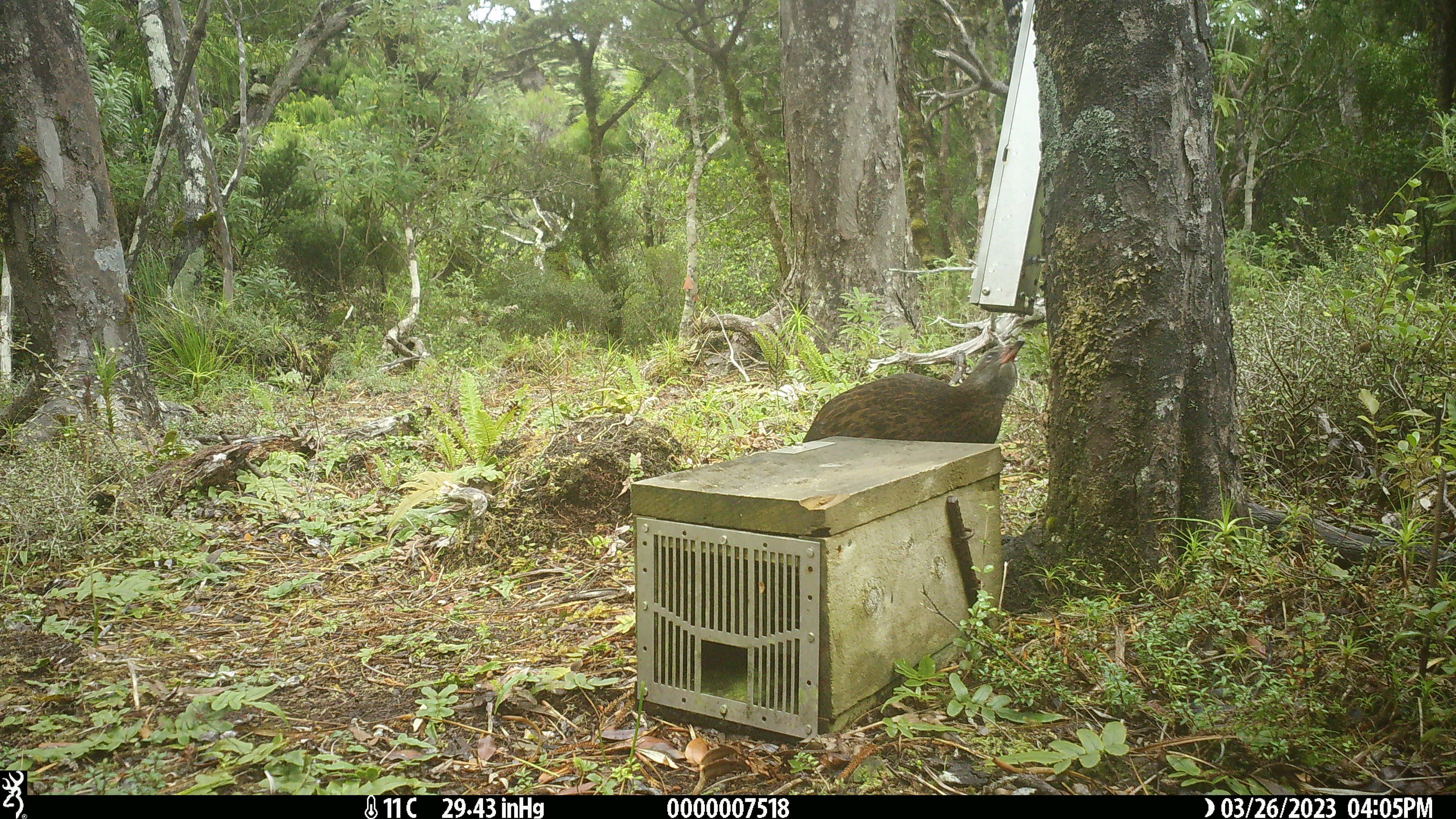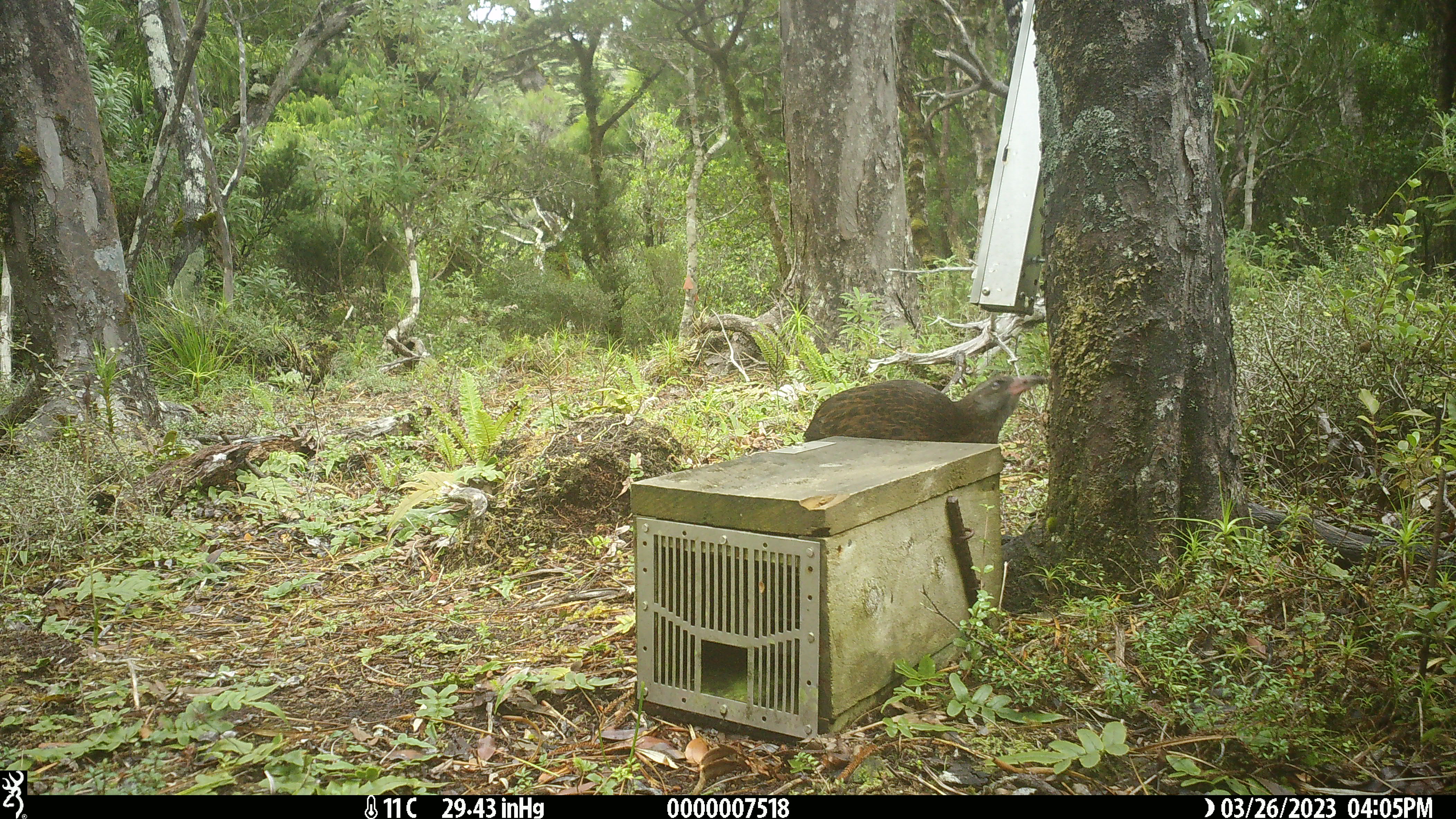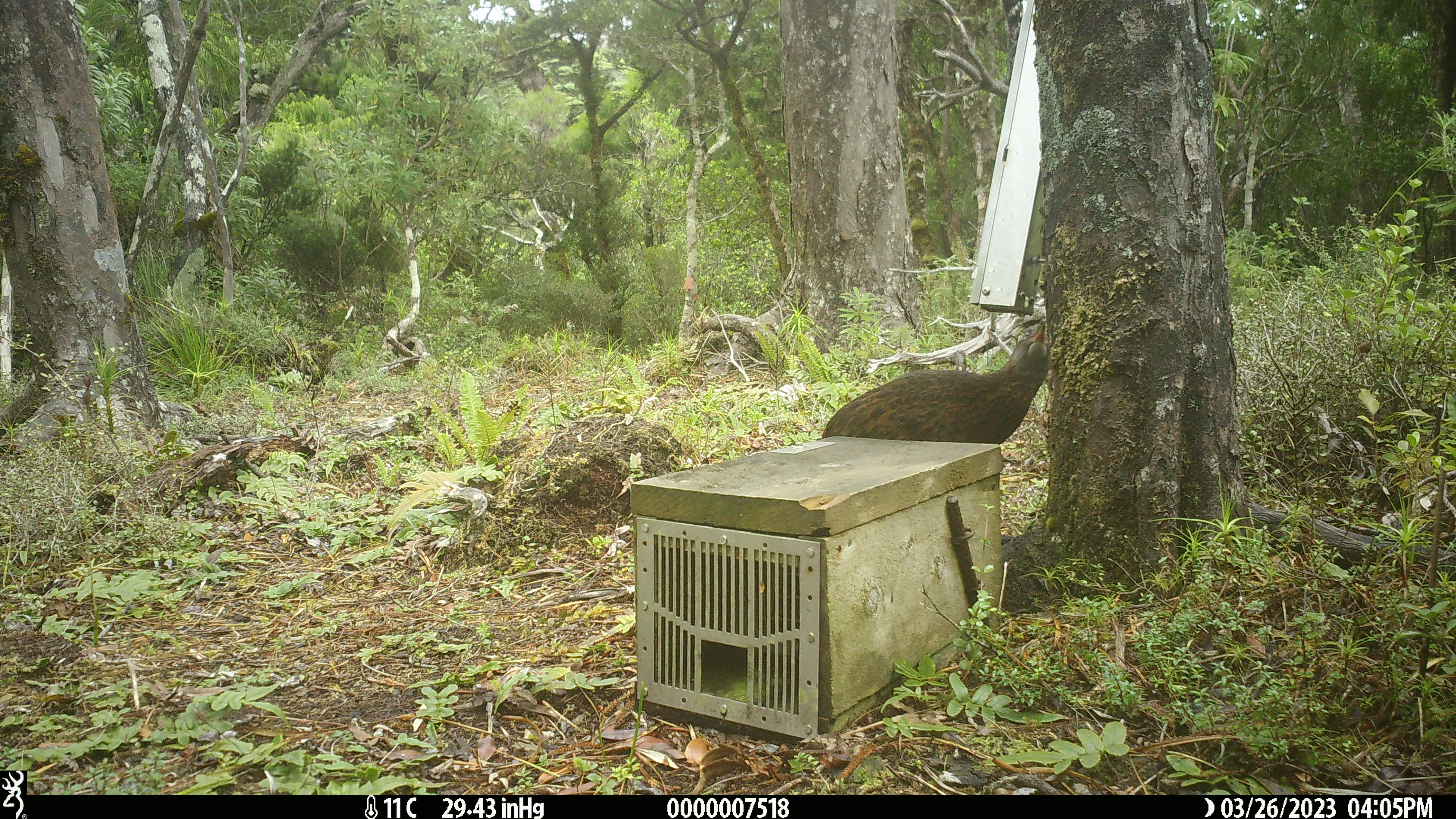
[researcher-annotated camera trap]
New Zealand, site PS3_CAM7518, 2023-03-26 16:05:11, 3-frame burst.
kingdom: Animalia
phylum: Chordata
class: Aves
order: Gruiformes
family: Rallidae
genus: Gallirallus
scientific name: Gallirallus australis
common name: weka